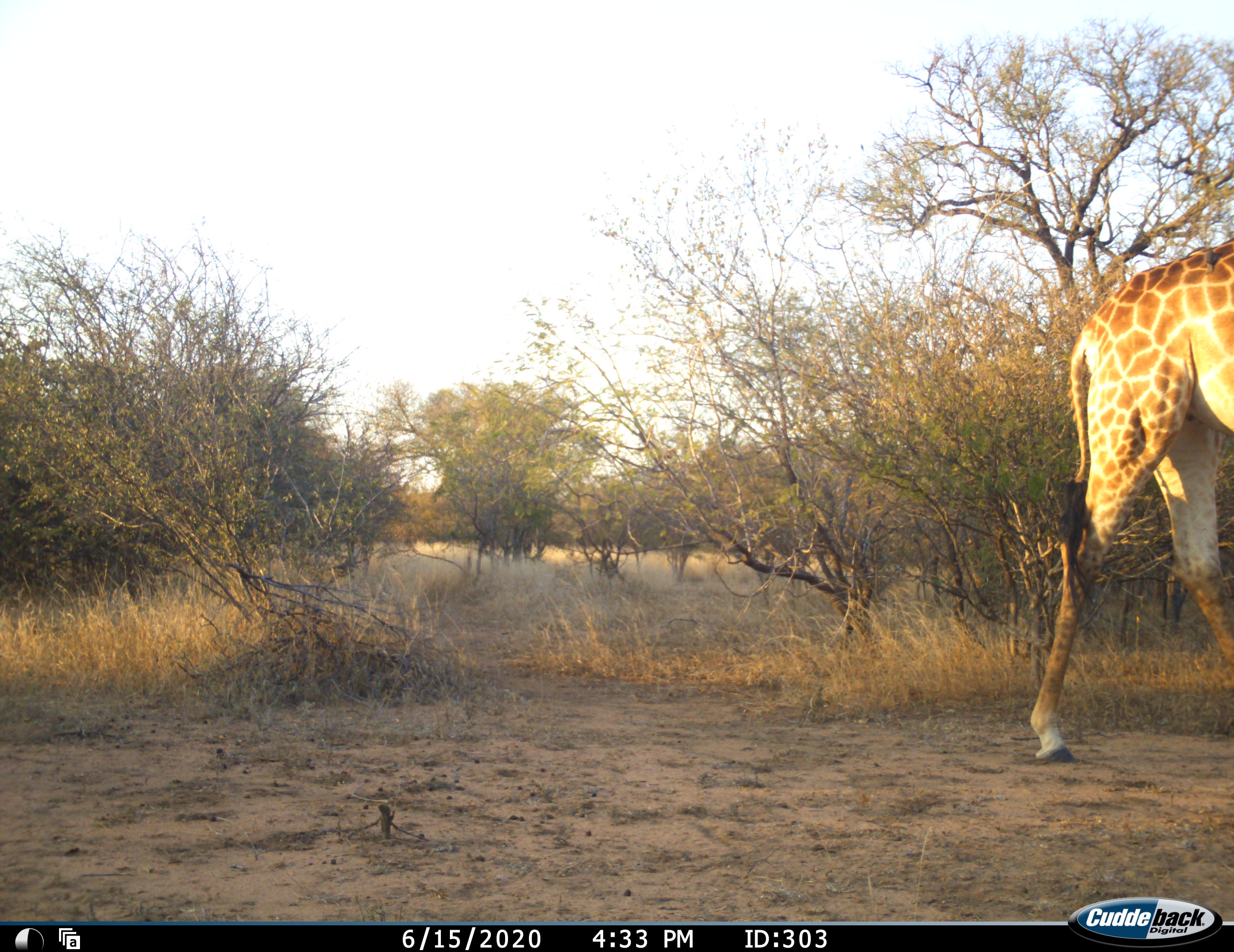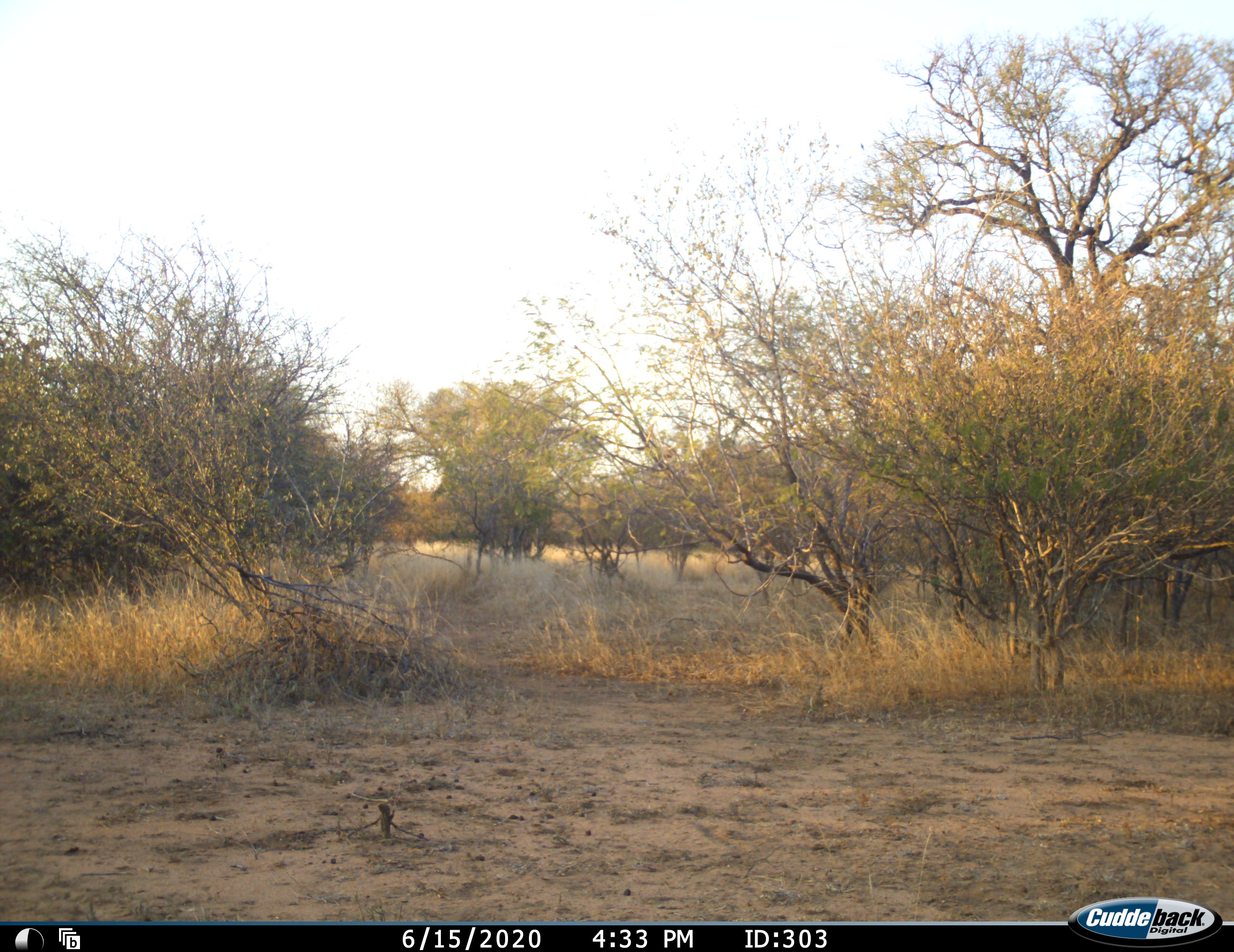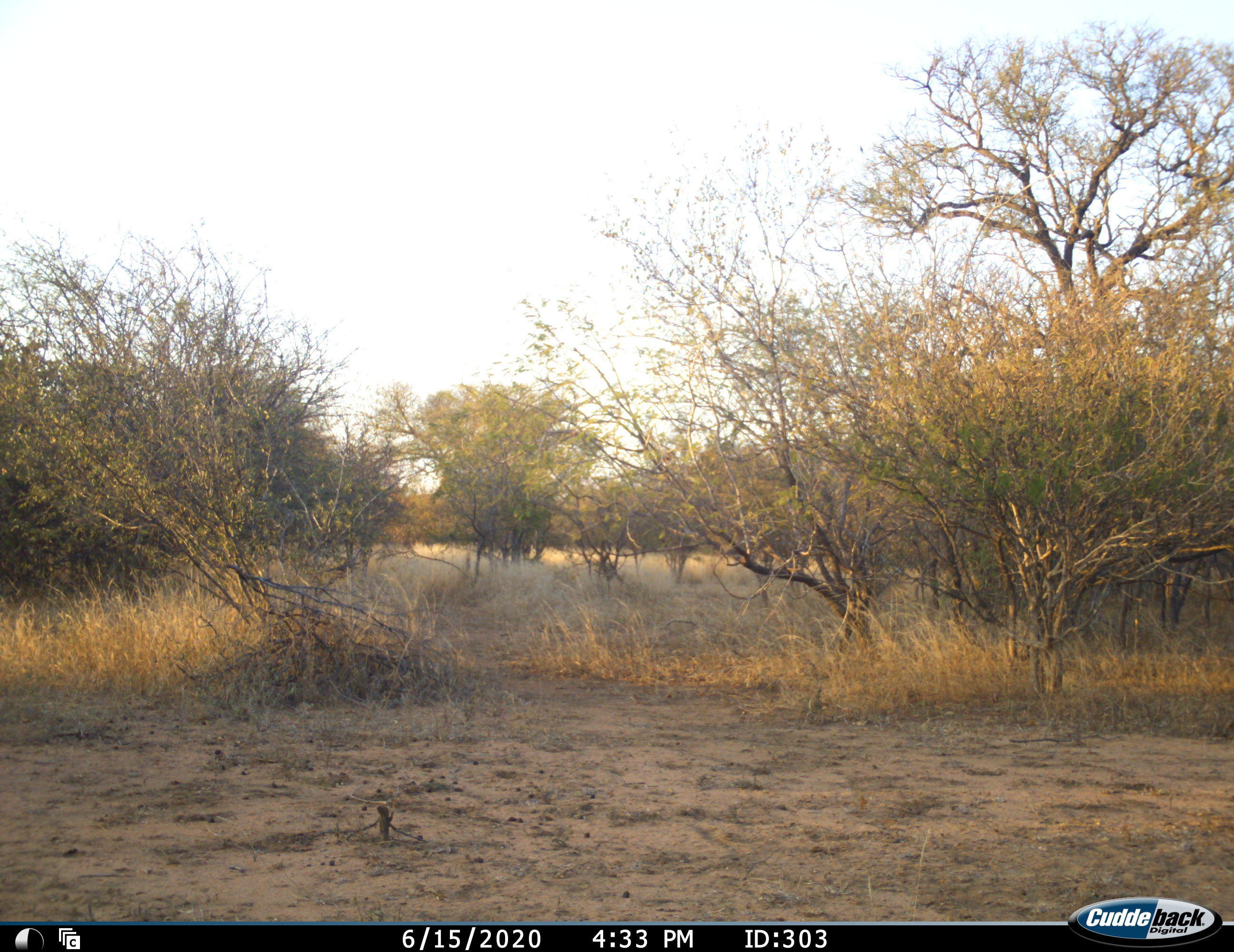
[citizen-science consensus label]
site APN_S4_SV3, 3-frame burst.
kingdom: Animalia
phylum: Chordata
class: Mammalia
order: Artiodactyla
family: Giraffidae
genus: Giraffa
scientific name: Giraffa camelopardalis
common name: giraffe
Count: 1.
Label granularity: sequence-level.